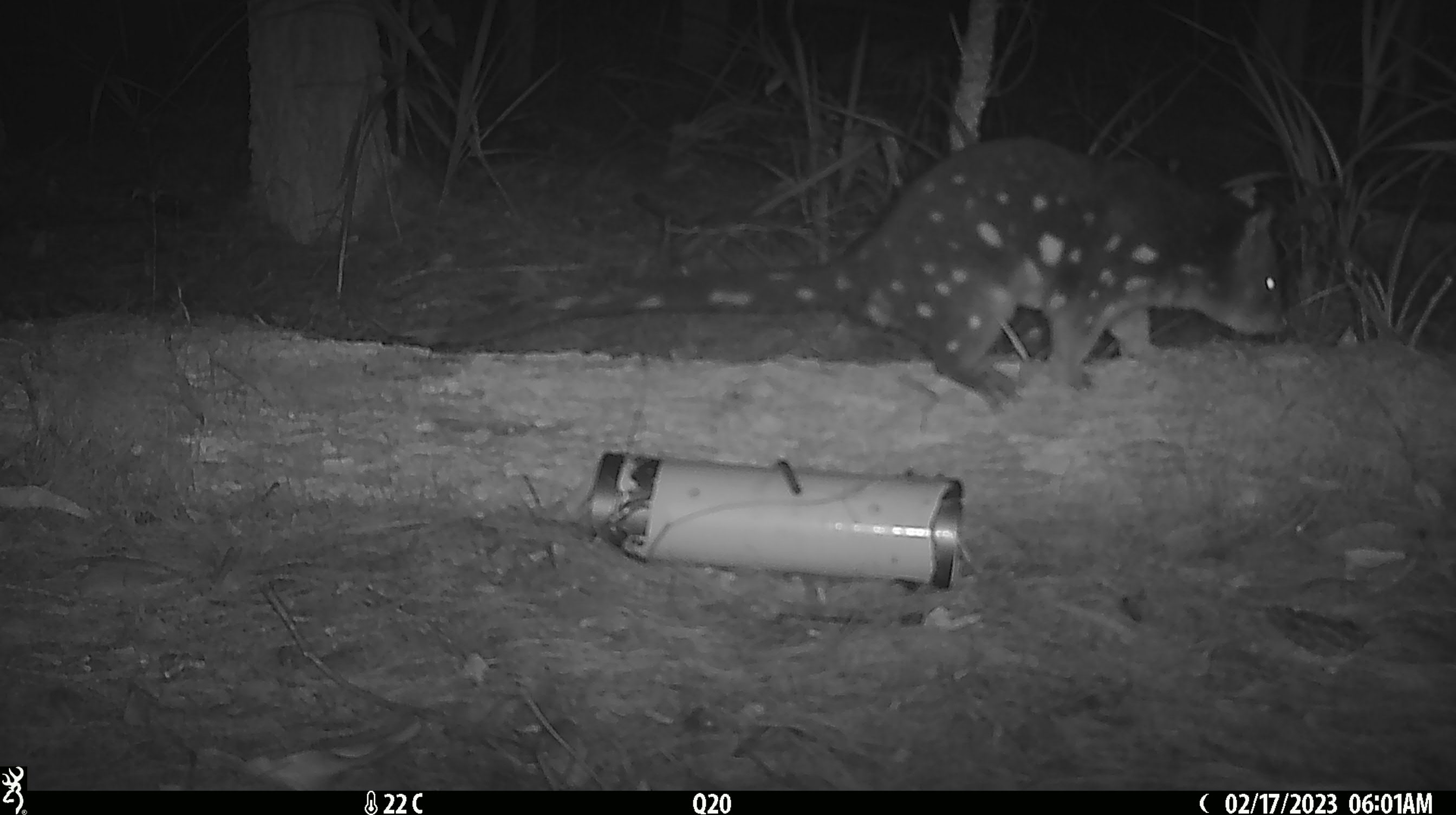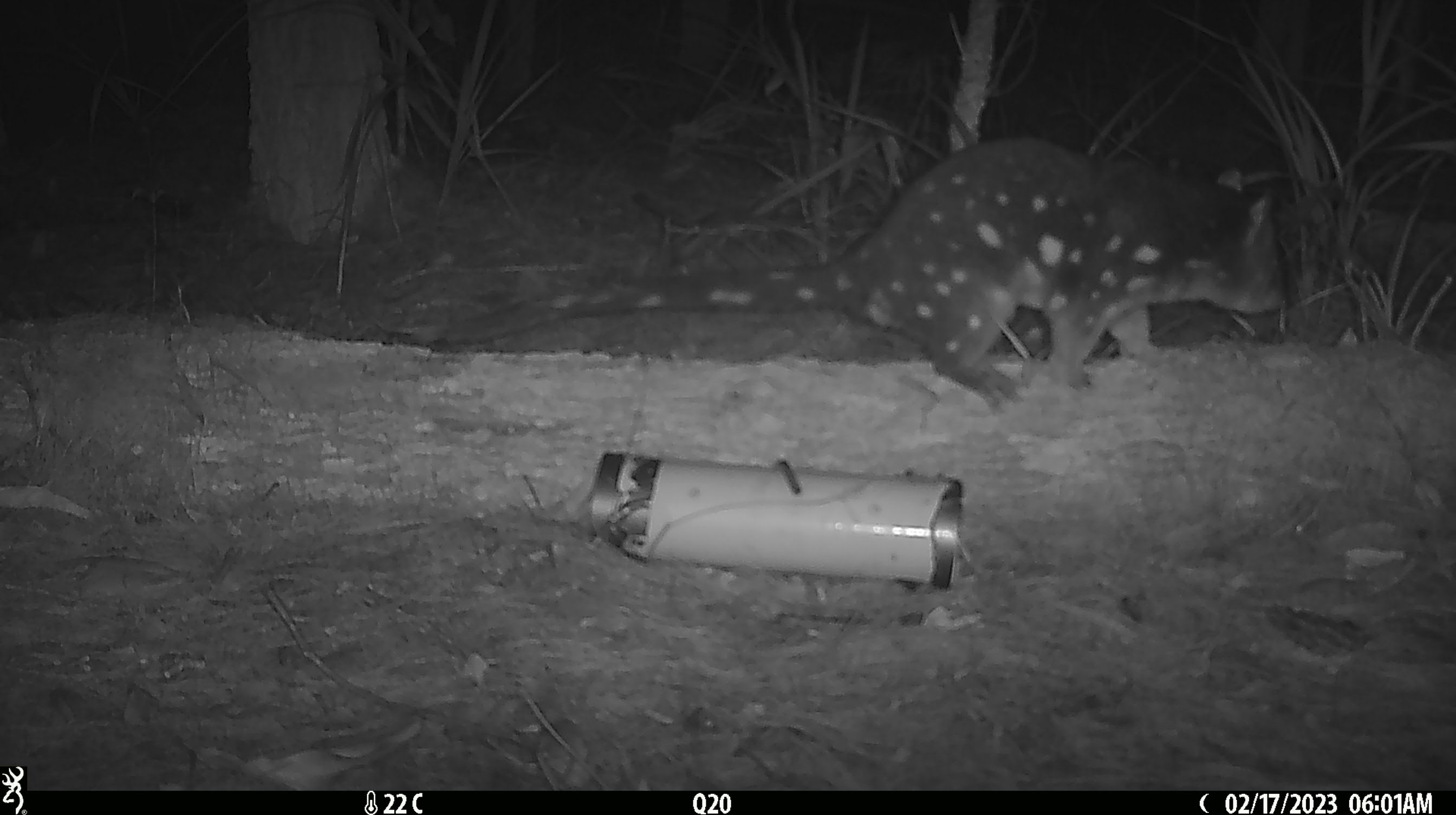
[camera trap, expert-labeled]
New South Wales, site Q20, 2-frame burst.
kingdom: Animalia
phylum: Chordata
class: Mammalia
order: Dasyuromorphia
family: Dasyuridae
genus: Dasyurus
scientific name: Dasyurus maculatus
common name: spotted-tailed quoll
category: quoll